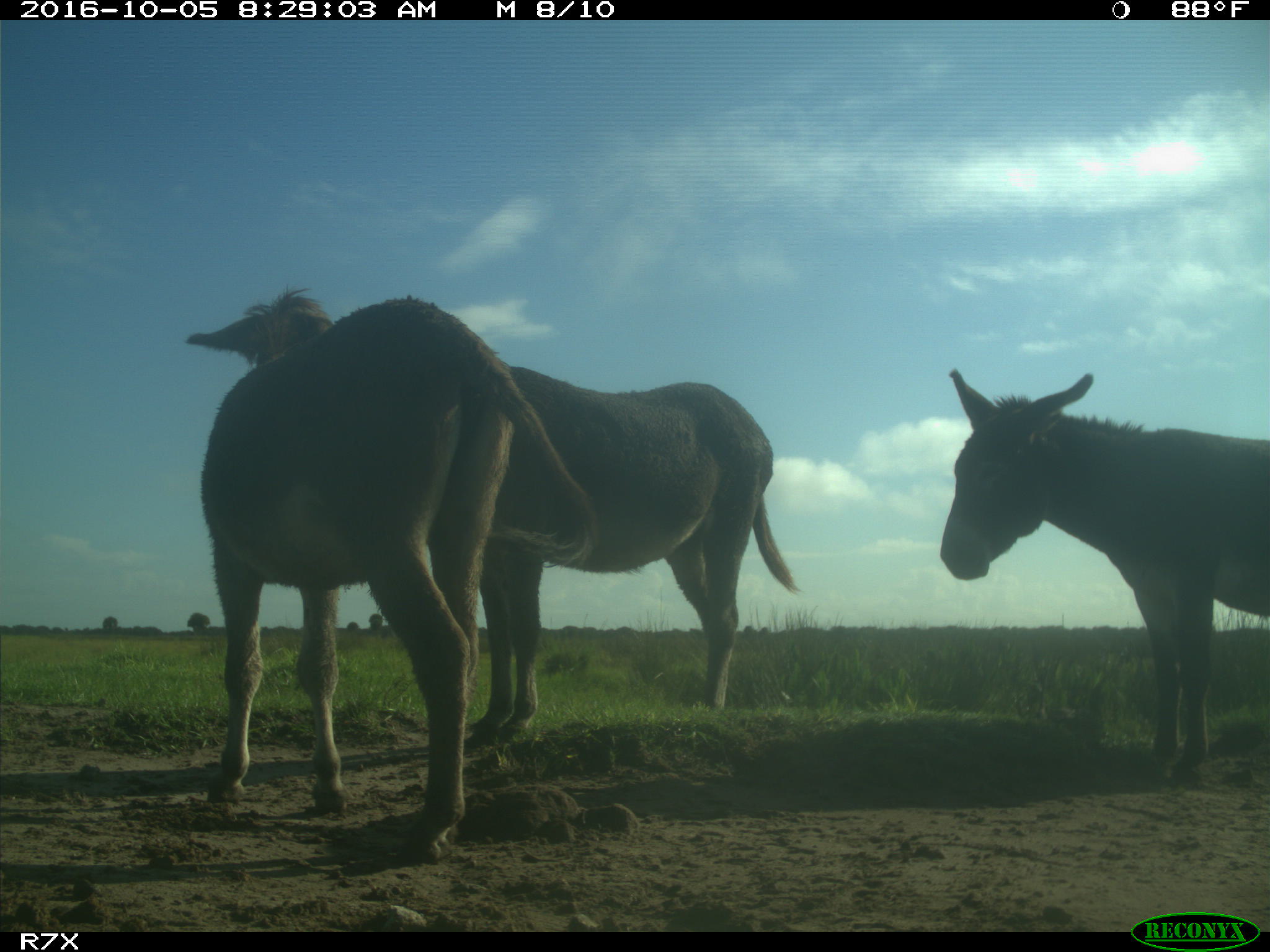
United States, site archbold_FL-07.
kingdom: Animalia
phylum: Chordata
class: Mammalia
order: Perissodactyla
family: Equidae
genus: Equus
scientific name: Equus africanus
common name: african wild ass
Equus africanus (african wild ass).